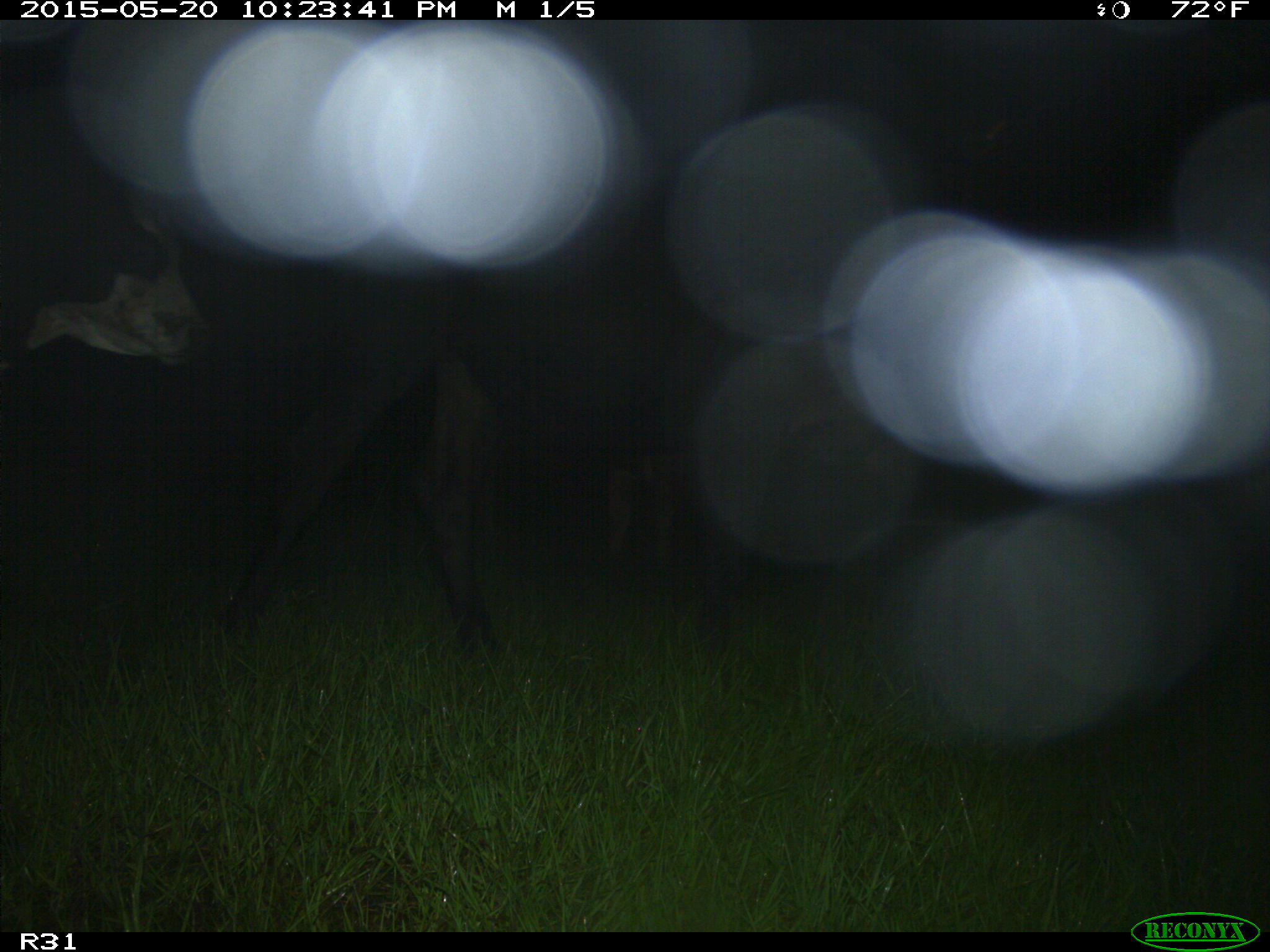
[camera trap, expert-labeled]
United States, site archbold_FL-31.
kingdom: Animalia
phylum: Chordata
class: Mammalia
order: Artiodactyla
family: Bovidae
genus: Bos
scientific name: Bos taurus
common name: domestic cow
Bos taurus (domestic cow).